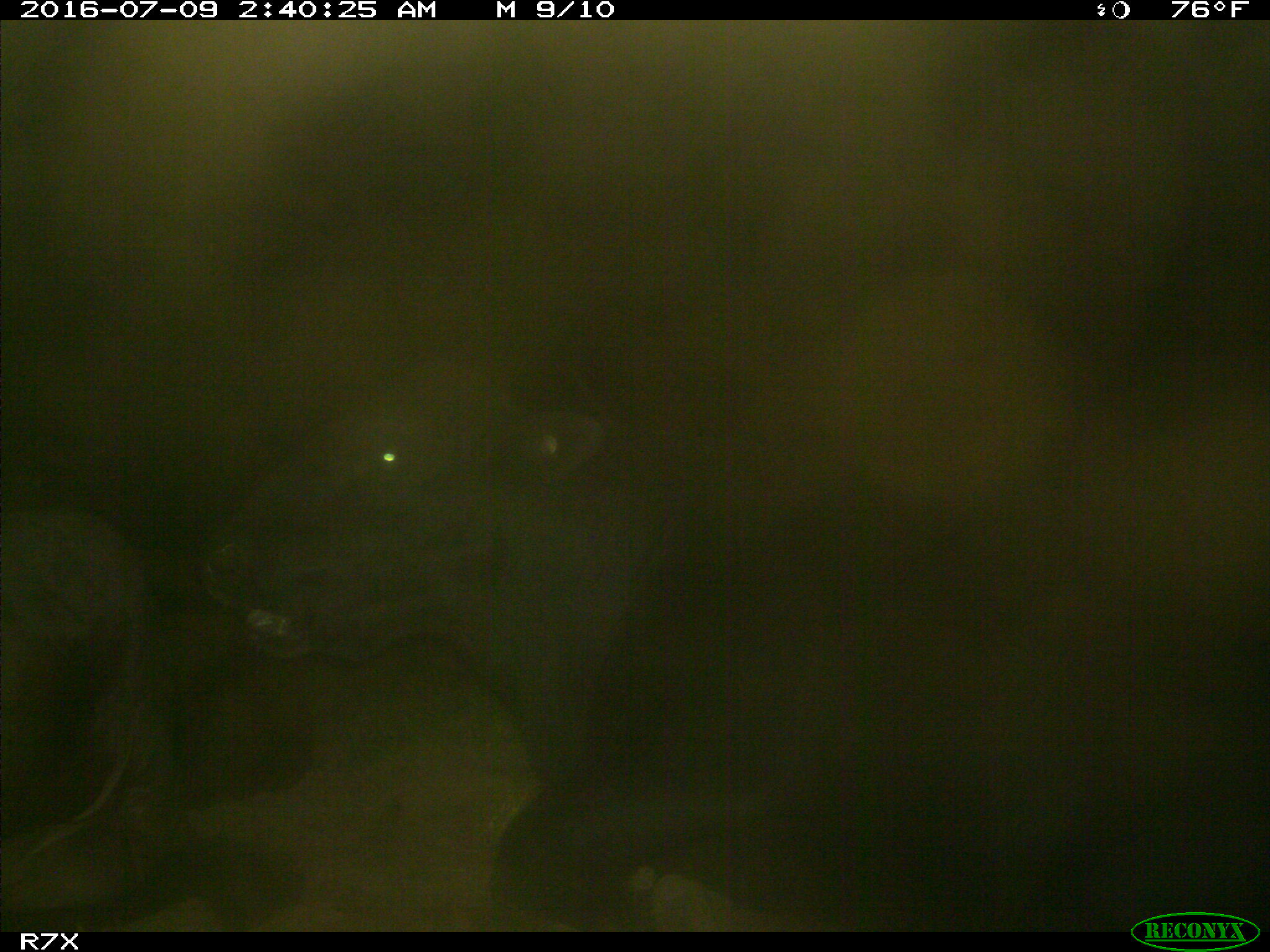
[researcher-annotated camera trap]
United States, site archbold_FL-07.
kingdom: Animalia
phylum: Chordata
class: Mammalia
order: Artiodactyla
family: Bovidae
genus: Bos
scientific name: Bos taurus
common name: domestic cow